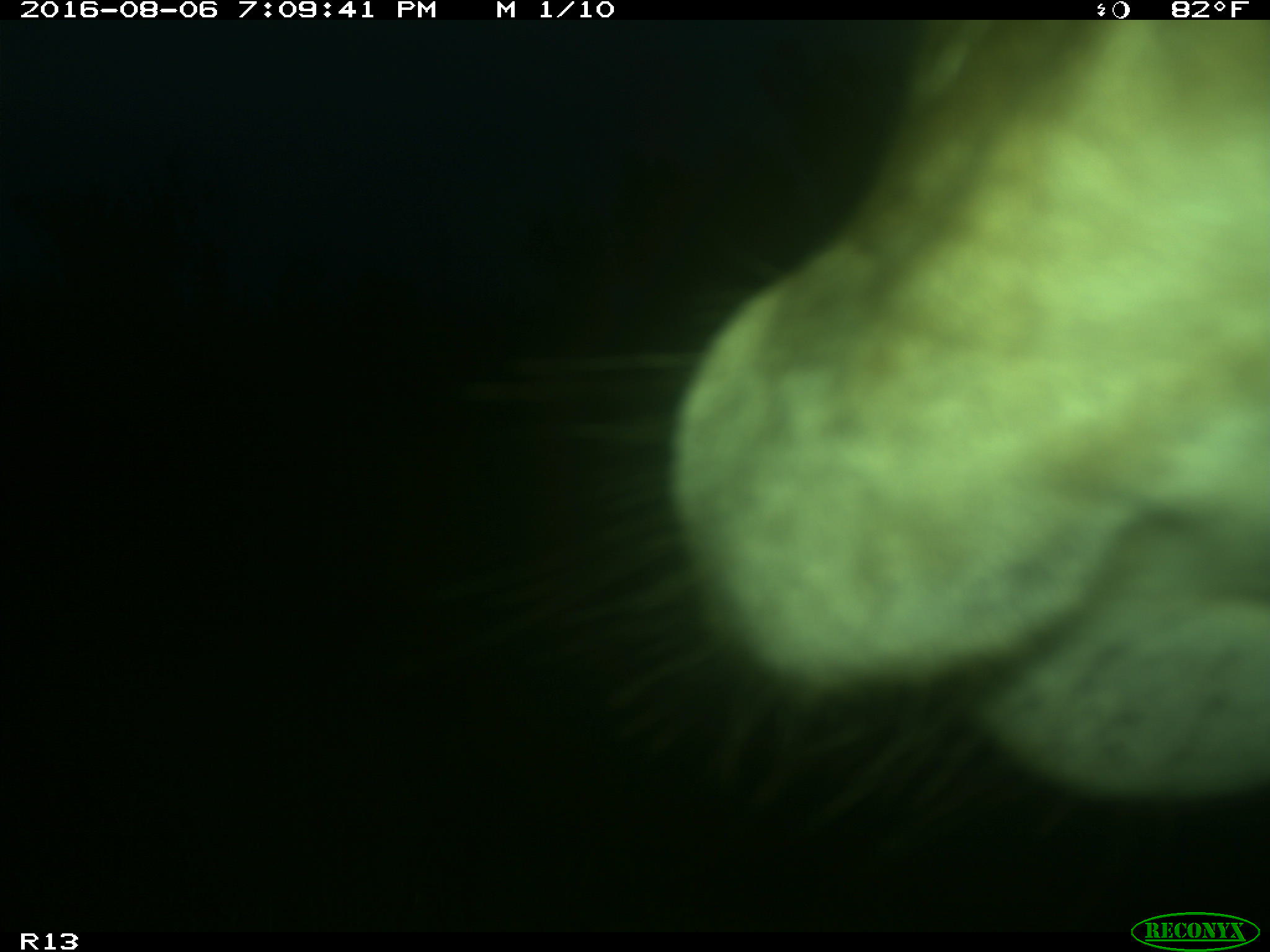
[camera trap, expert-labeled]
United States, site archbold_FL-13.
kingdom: Animalia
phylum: Chordata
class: Mammalia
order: Artiodactyla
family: Bovidae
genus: Bos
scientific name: Bos taurus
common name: domestic cow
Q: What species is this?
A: Bos taurus (domestic cow).